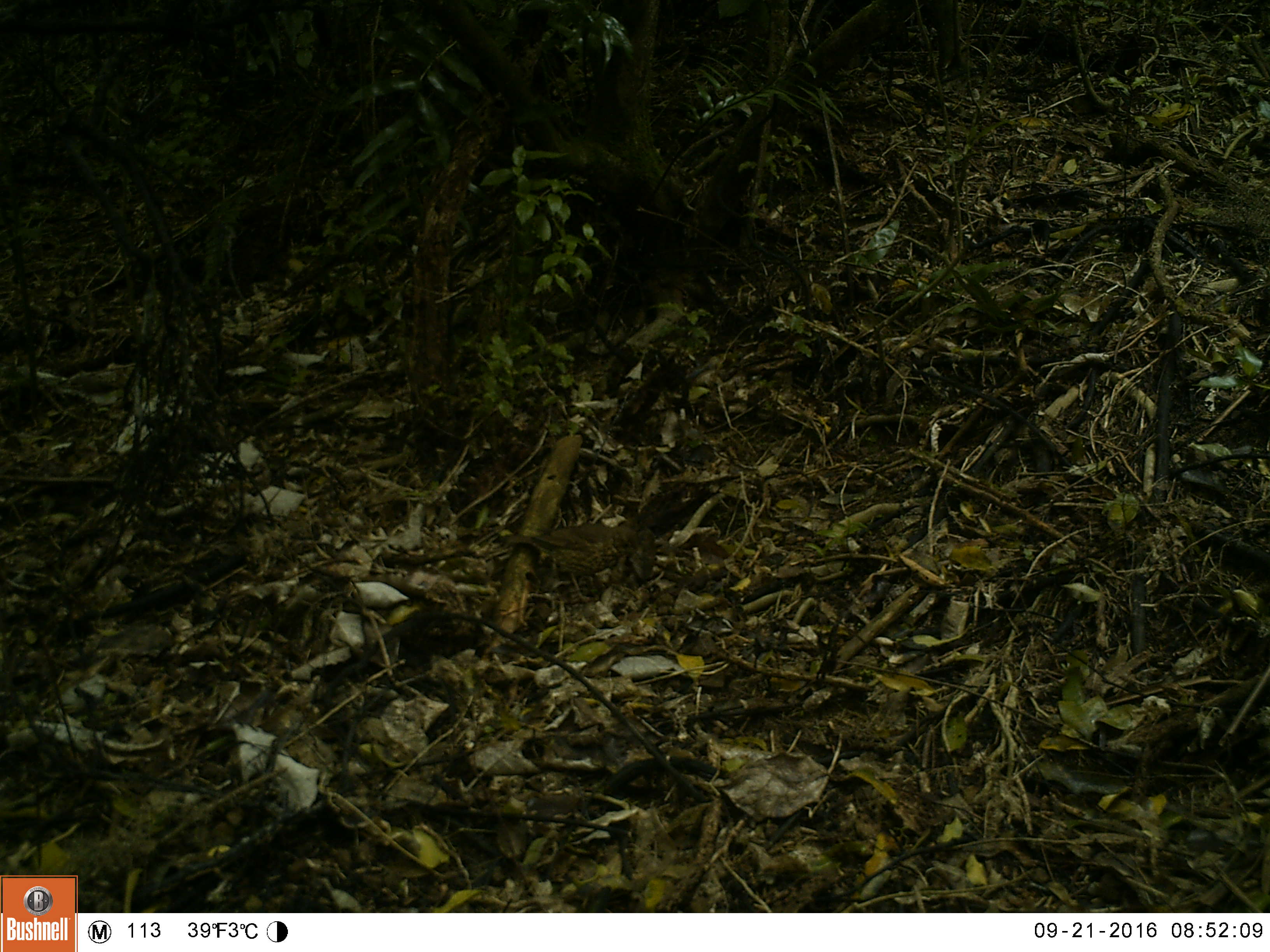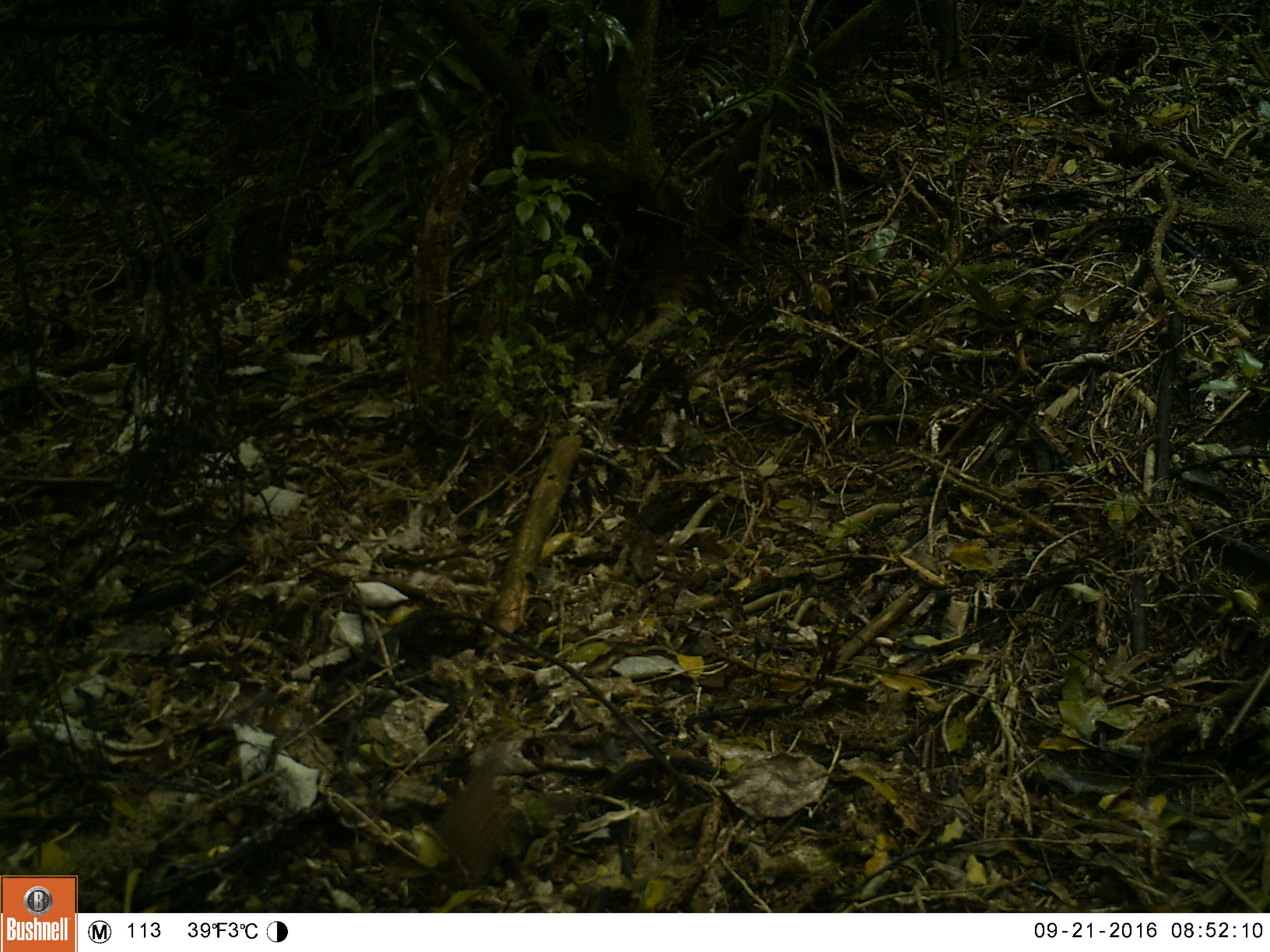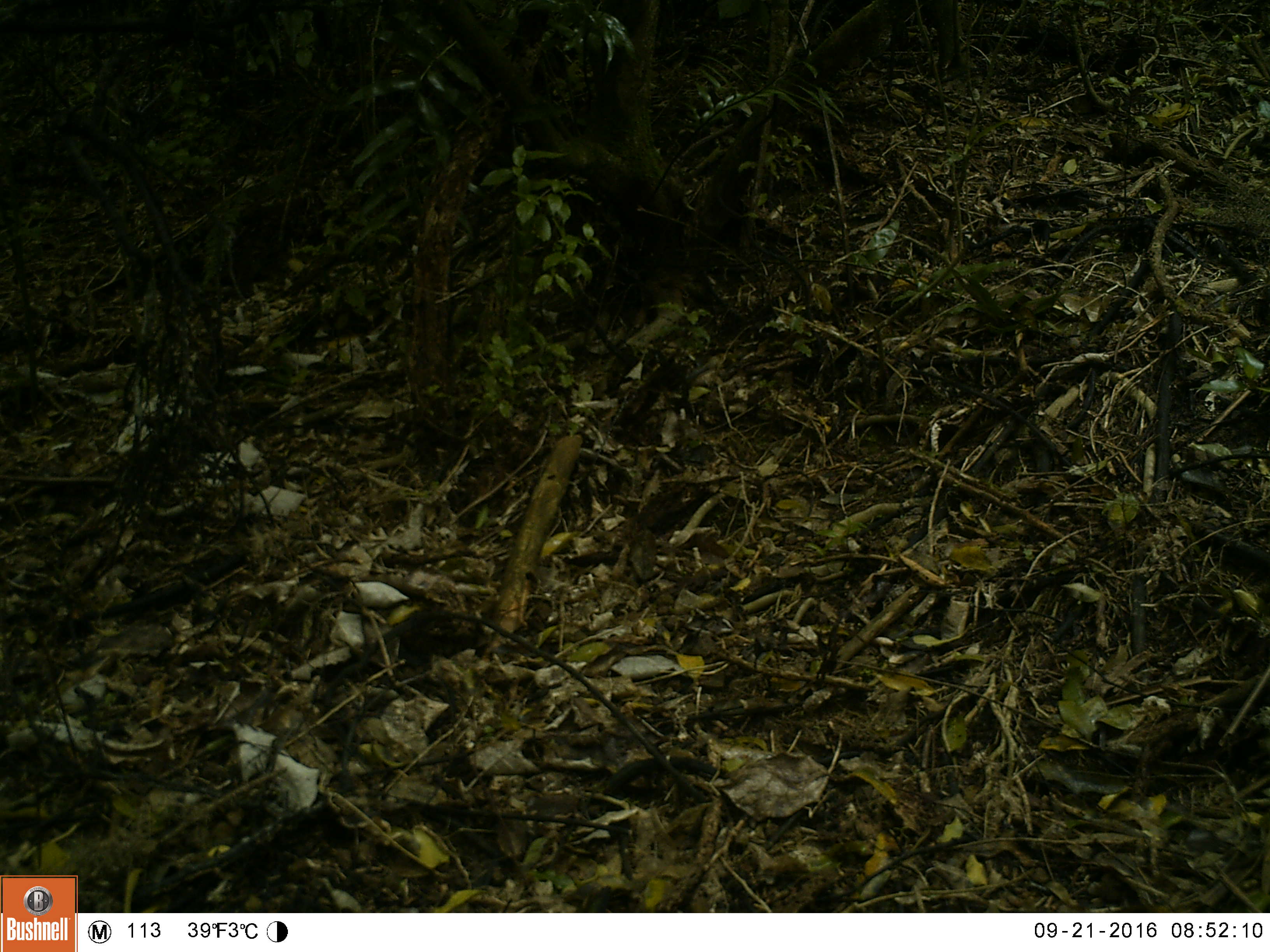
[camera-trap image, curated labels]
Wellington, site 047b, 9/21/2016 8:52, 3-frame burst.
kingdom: Animalia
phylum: Chordata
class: Aves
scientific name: Aves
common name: bird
Bird (Aves).